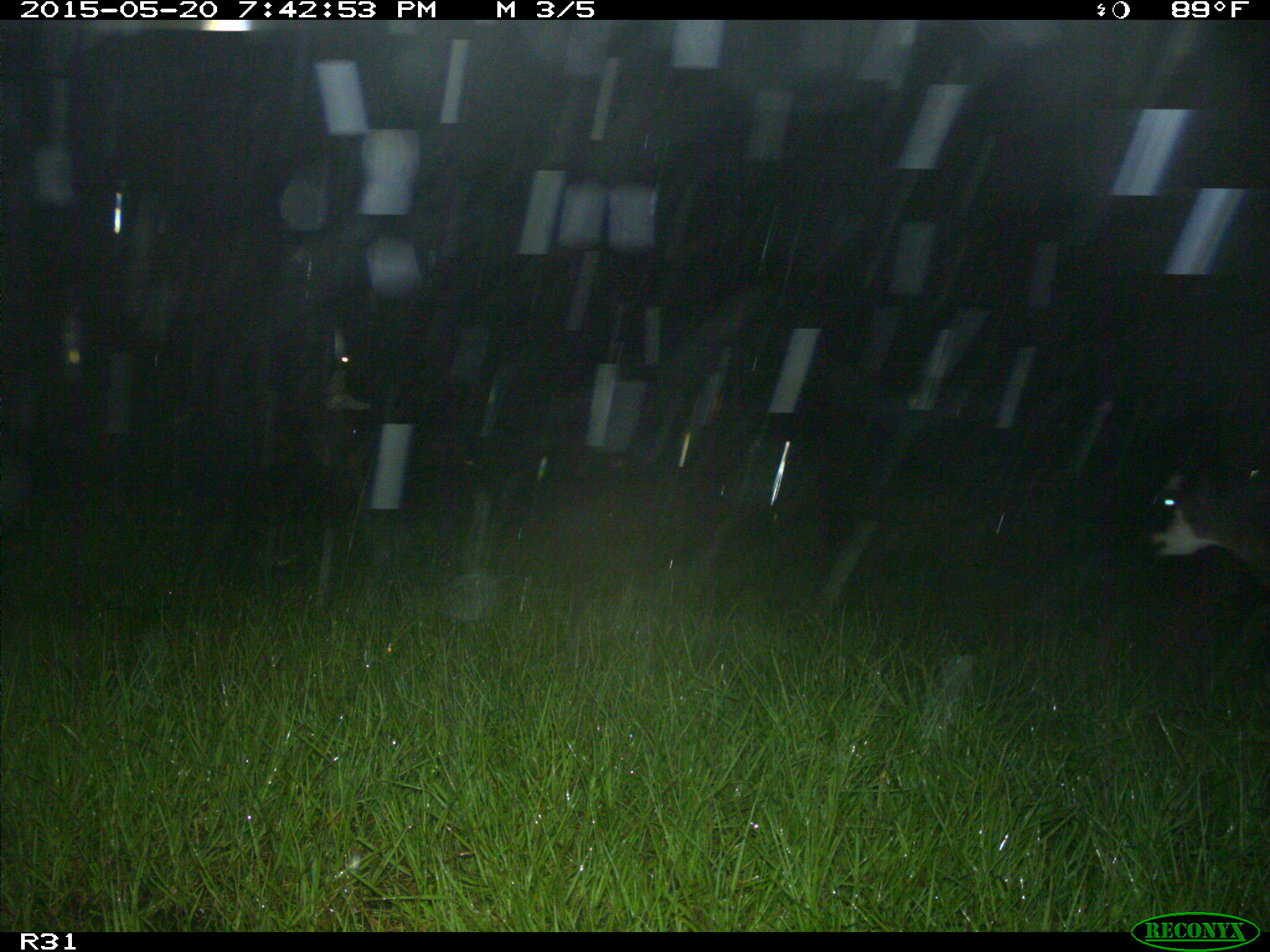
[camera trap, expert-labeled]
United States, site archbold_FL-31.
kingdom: Animalia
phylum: Chordata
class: Mammalia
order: Artiodactyla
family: Bovidae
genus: Bos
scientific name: Bos taurus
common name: domestic cow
Bos taurus (domestic cow).